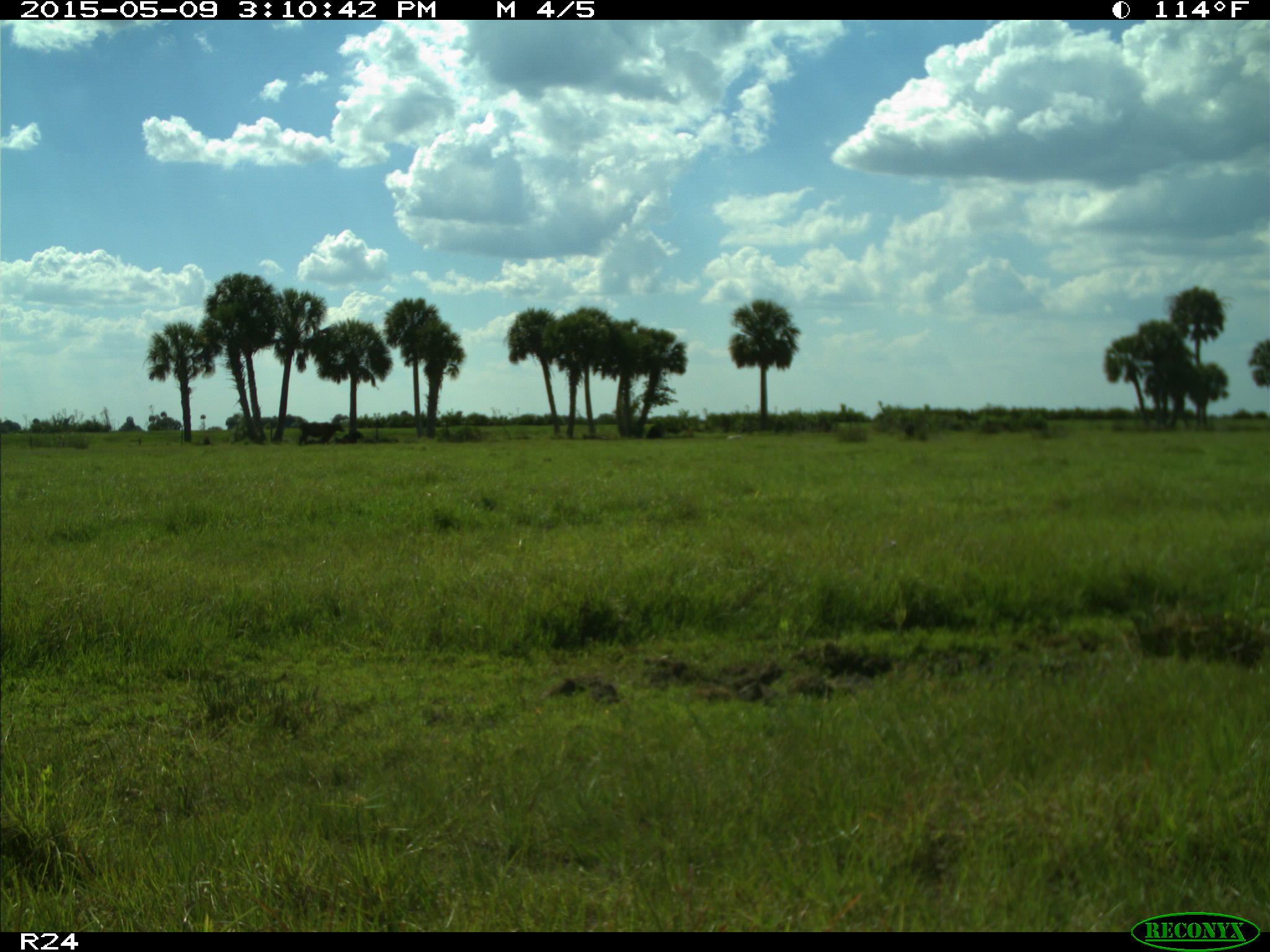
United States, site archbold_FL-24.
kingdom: Animalia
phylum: Chordata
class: Mammalia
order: Artiodactyla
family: Bovidae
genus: Bos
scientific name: Bos taurus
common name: domestic cow